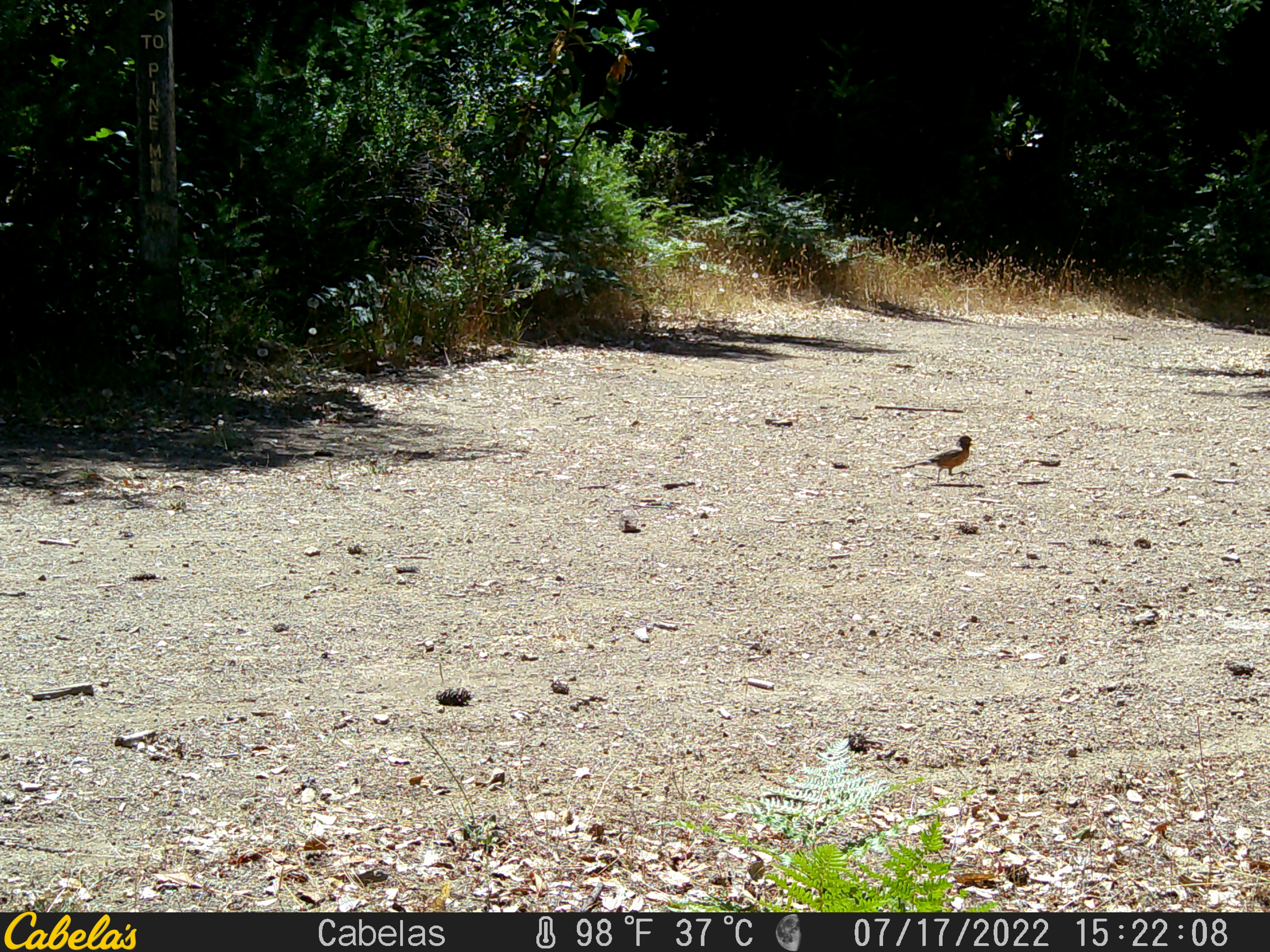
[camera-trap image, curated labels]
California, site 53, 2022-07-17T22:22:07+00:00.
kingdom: Animalia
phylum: Chordata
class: Aves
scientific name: Aves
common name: bird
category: unknown bird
Unknown bird (bird) (Aves).